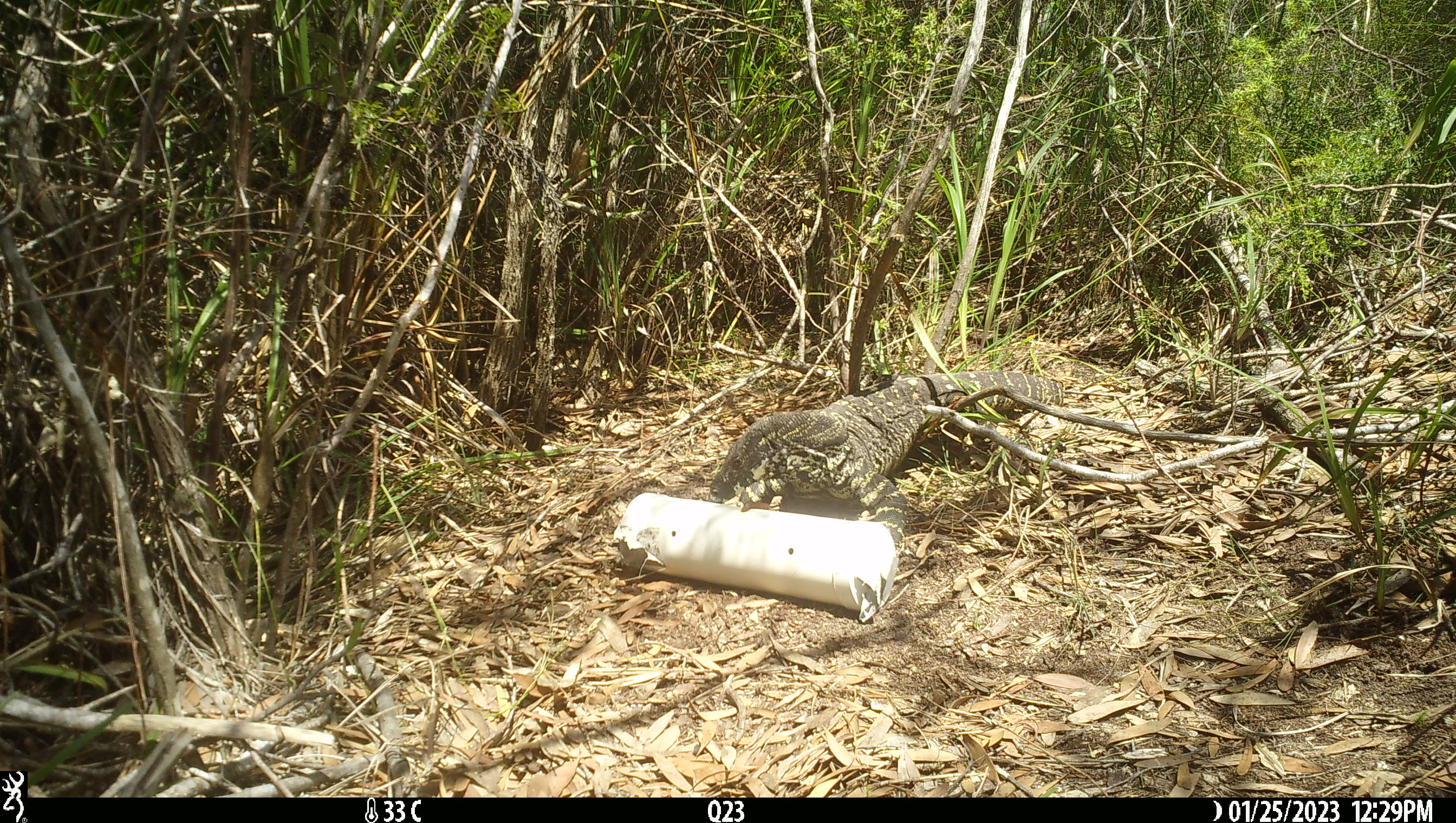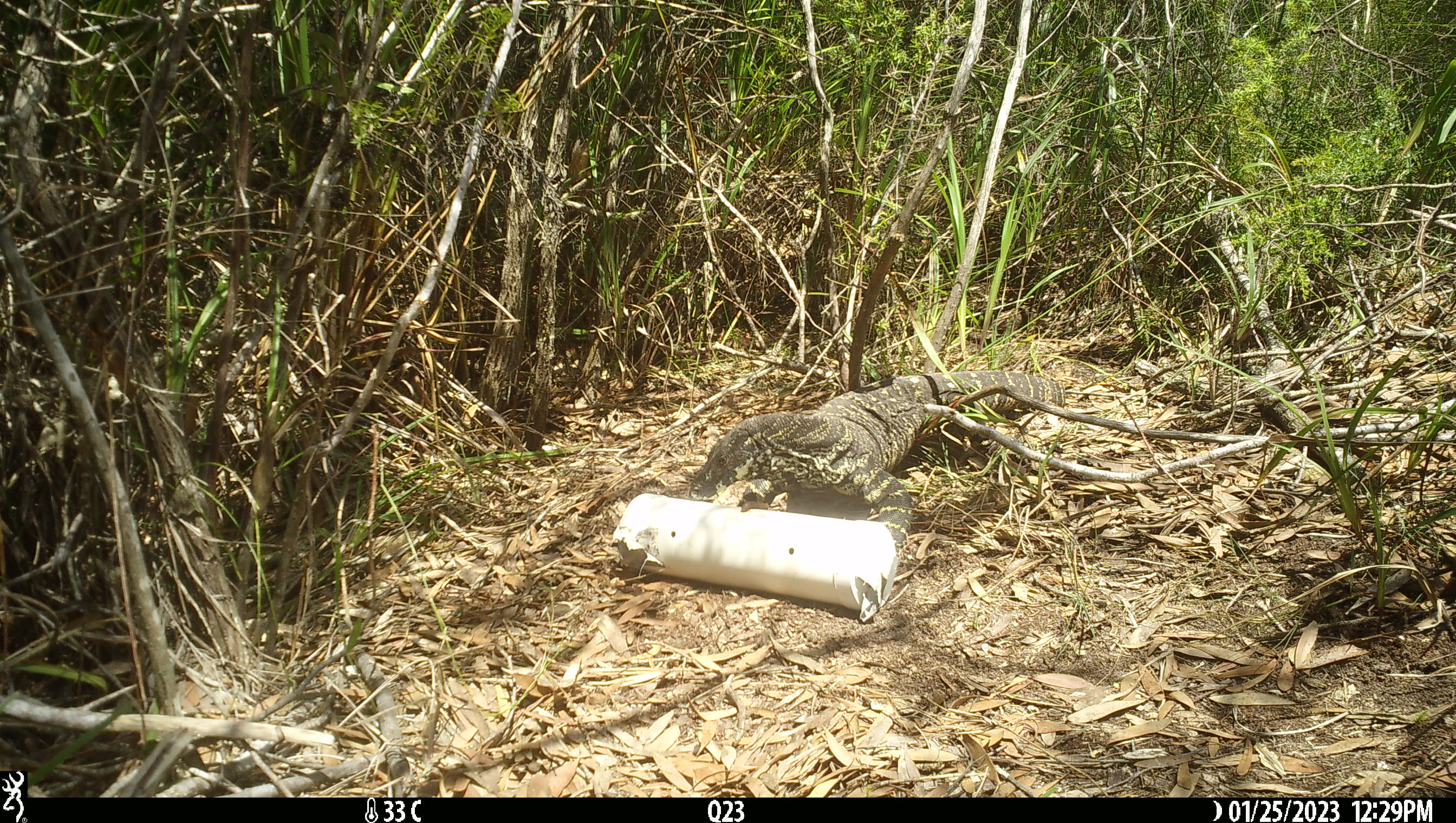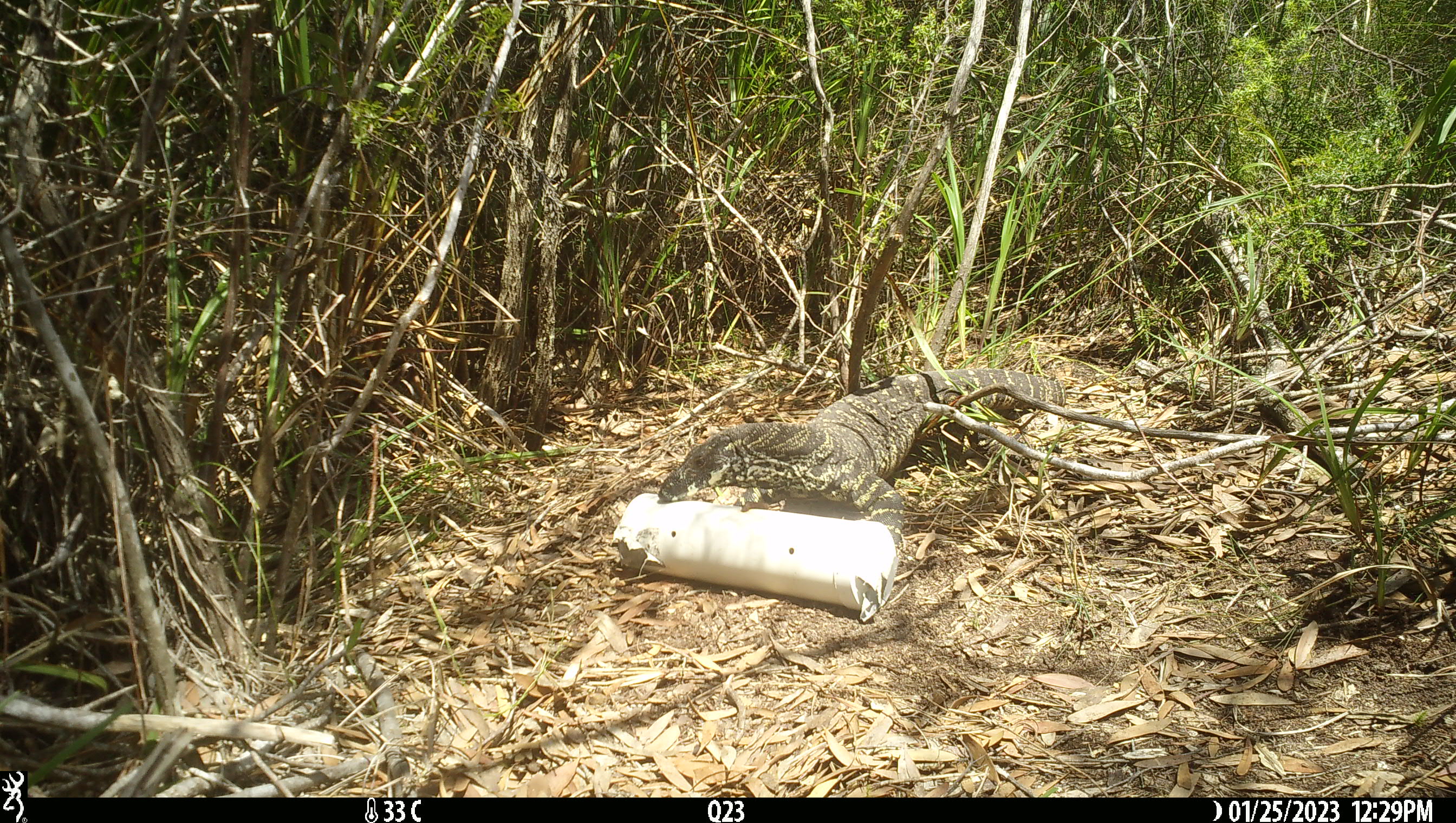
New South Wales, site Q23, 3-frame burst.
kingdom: Animalia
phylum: Chordata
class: Reptilia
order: Squamata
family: Varanidae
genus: Varanus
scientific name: Varanus varius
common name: lace monitor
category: goanna